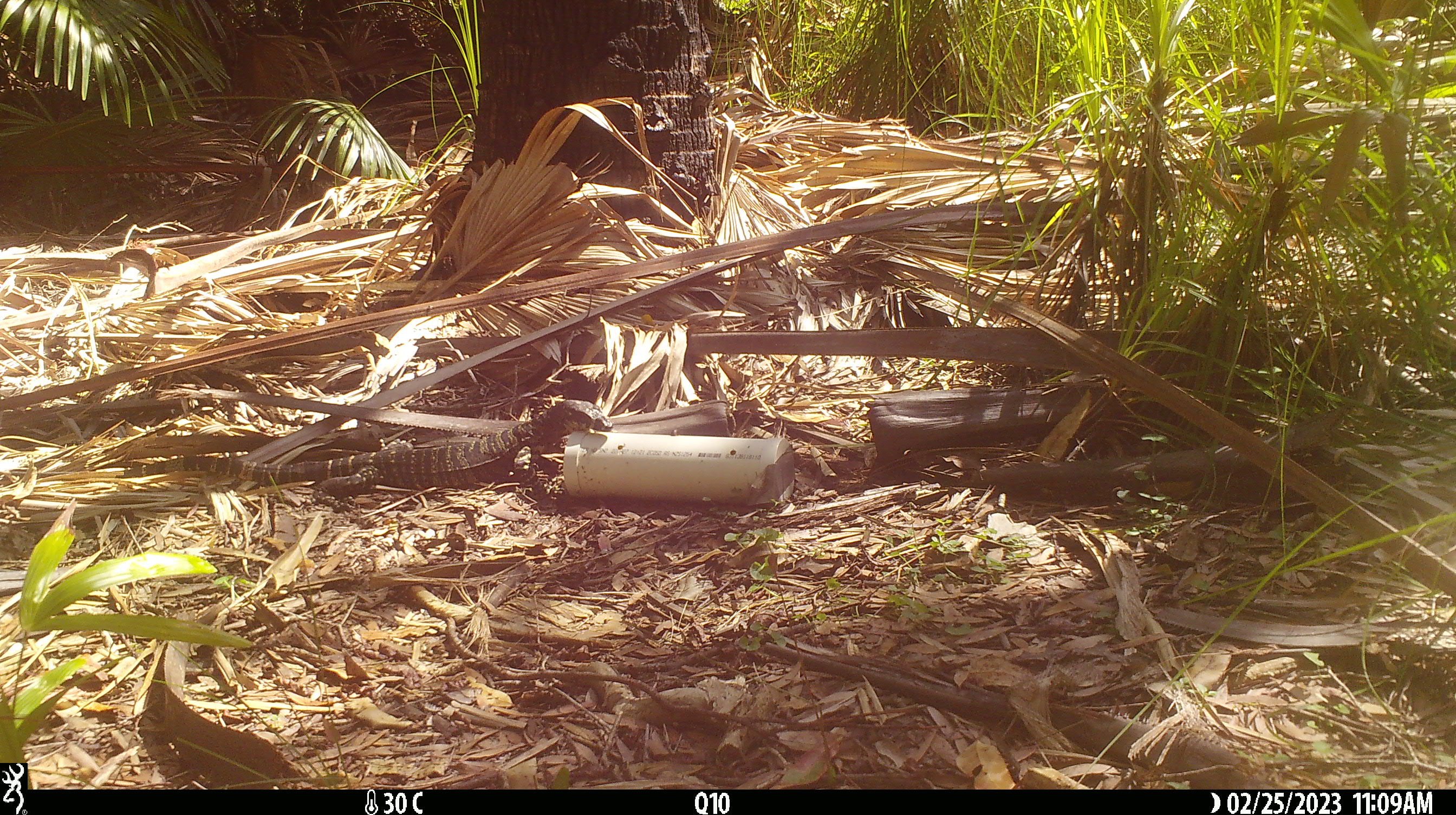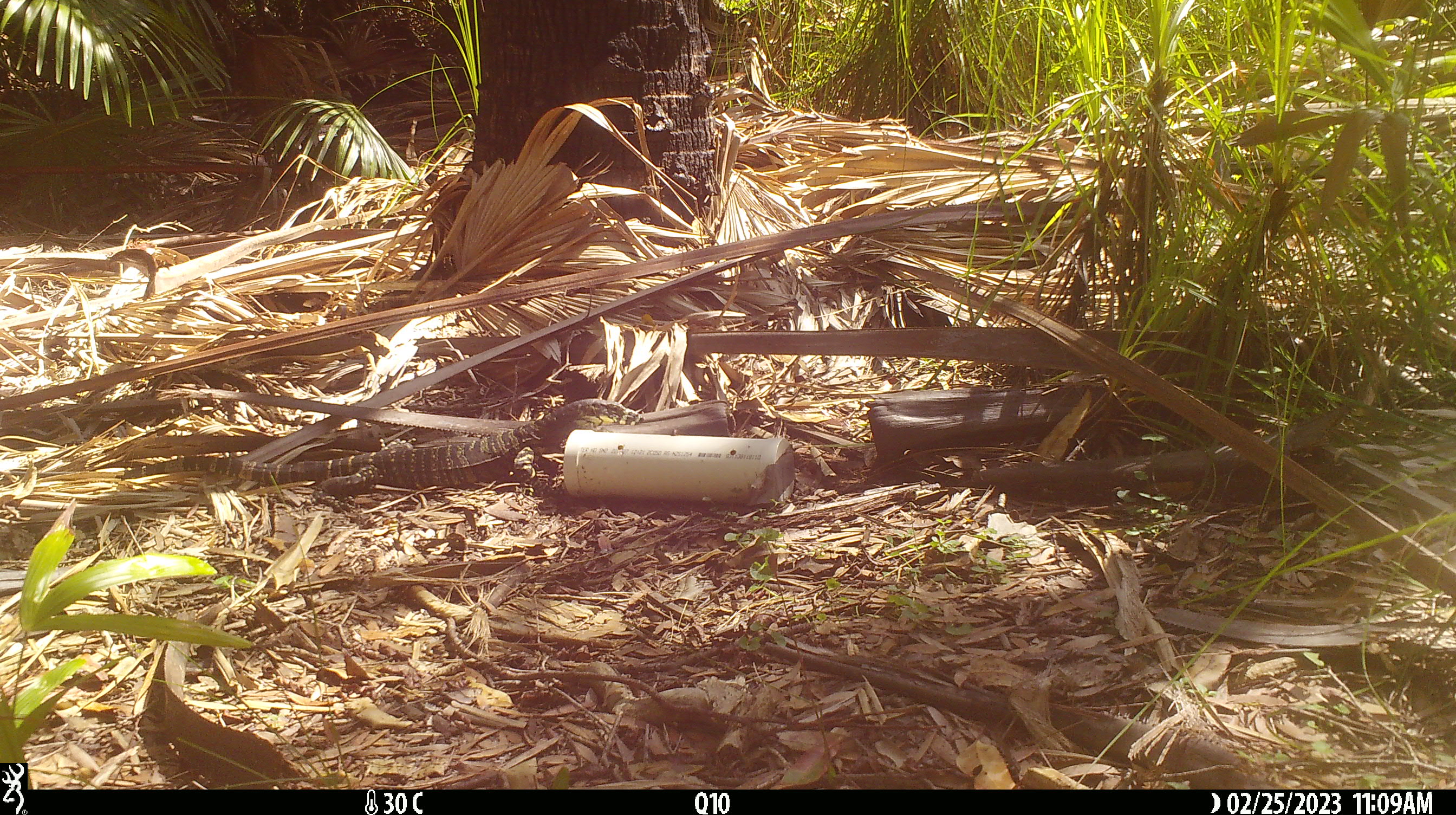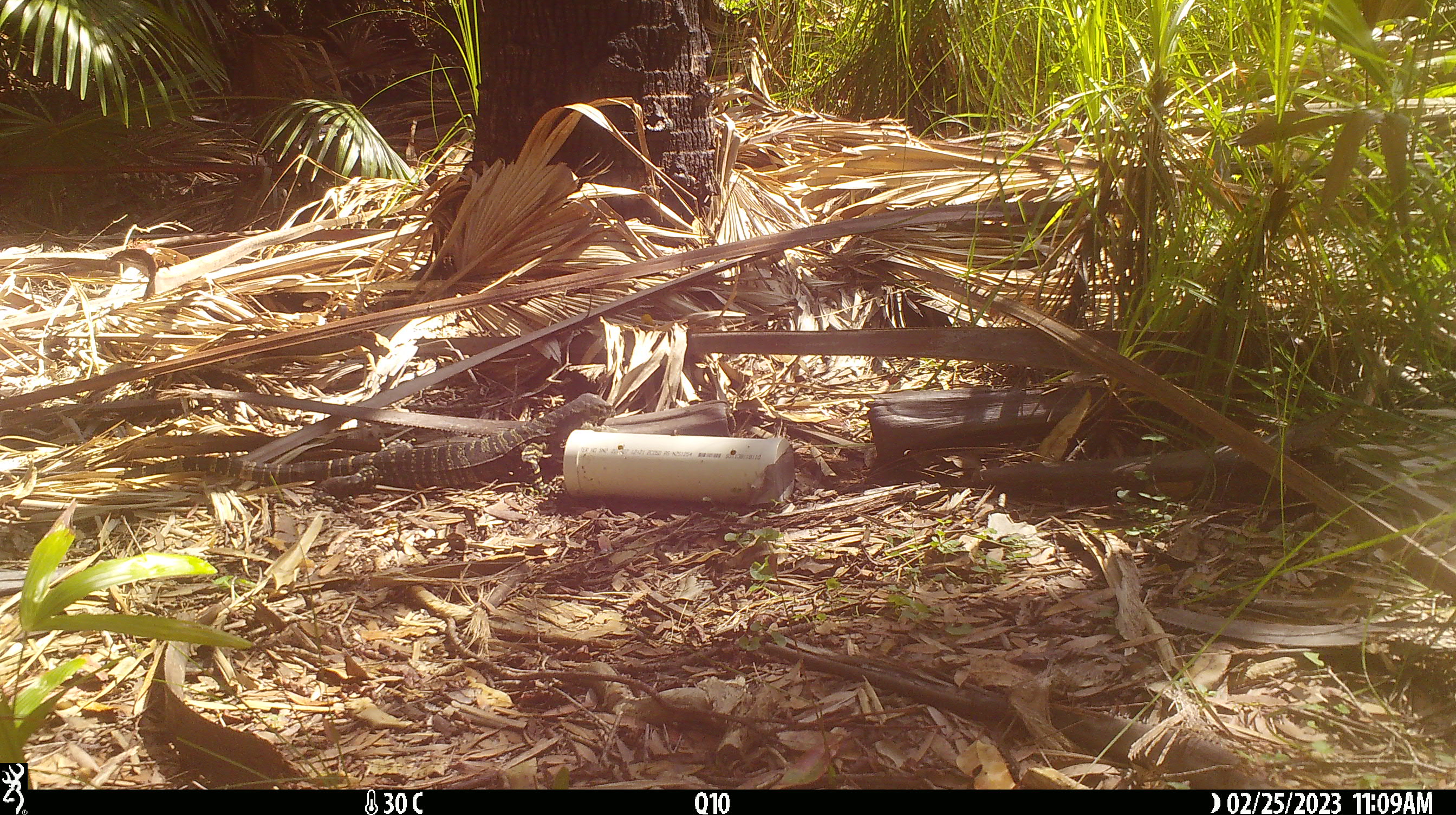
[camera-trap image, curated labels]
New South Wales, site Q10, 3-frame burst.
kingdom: Animalia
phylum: Chordata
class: Reptilia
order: Squamata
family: Varanidae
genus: Varanus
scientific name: Varanus varius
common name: lace monitor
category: goanna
Goanna (lace monitor) (Varanus varius).